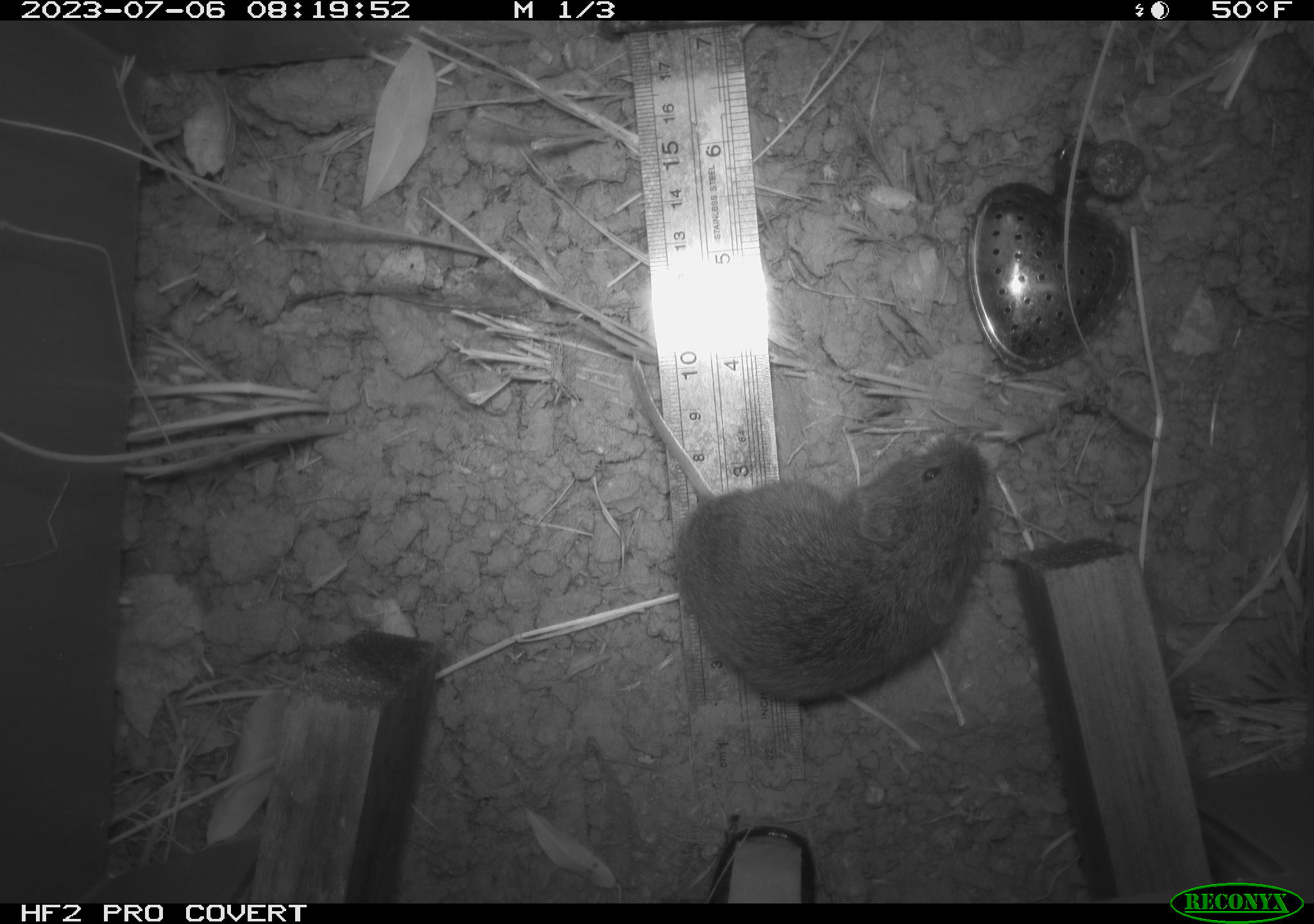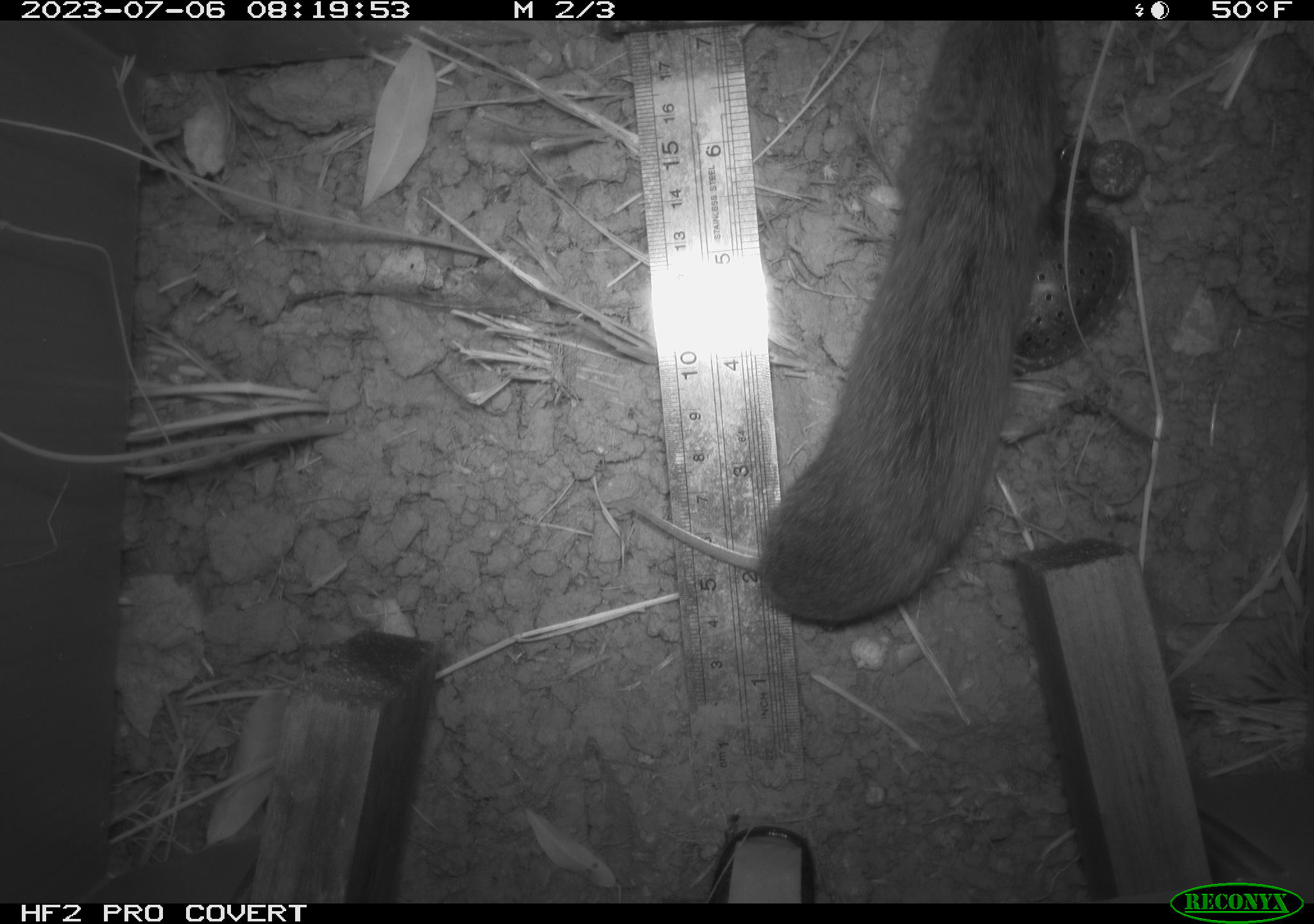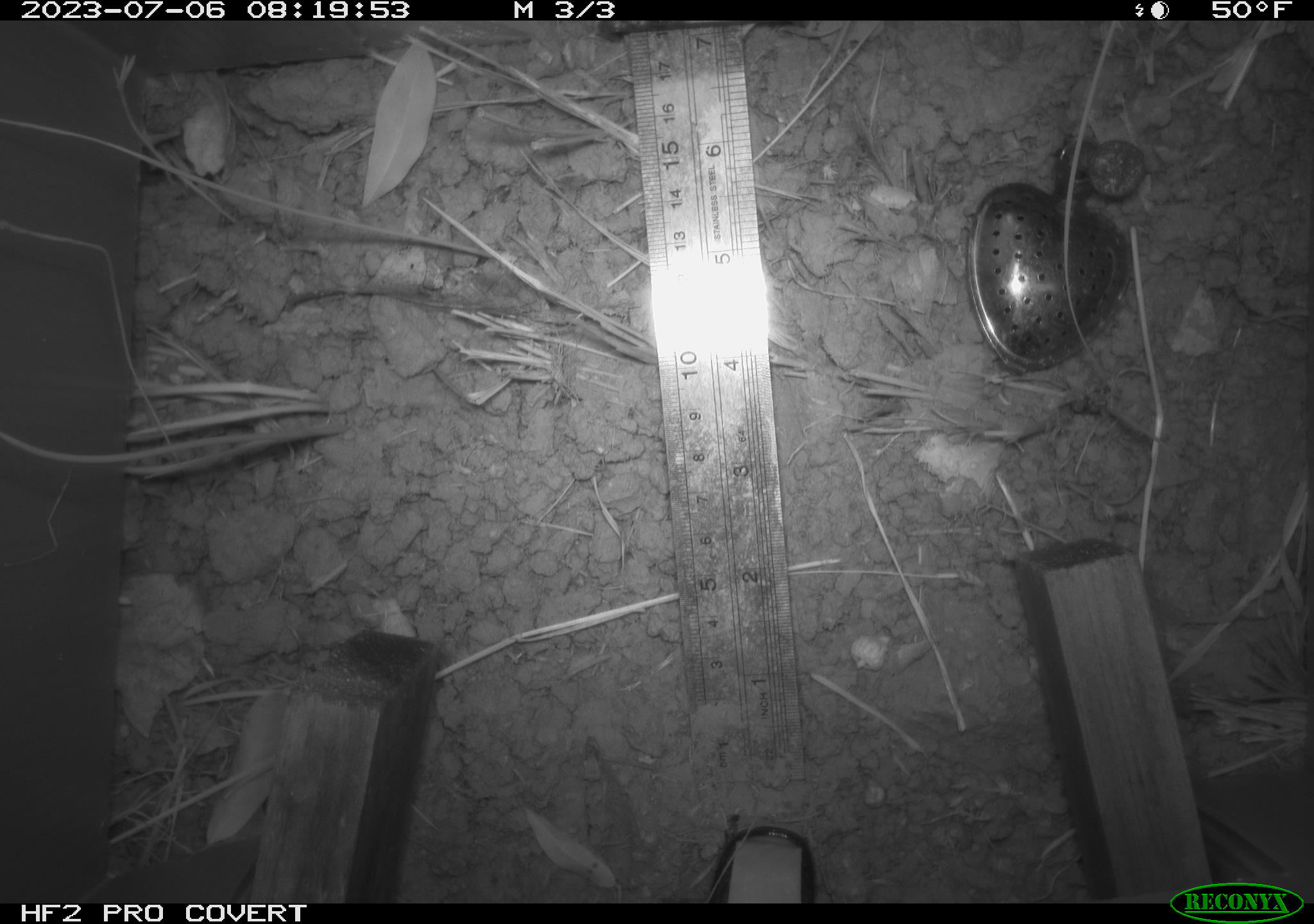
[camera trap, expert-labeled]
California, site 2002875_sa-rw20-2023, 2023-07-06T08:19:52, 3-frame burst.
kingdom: Animalia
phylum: Chordata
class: Mammalia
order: Rodentia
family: Cricetidae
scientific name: Arvicolinae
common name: voles, lemmings, and muskrats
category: arvicolinae subfamily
Arvicolinae subfamily (voles, lemmings, and muskrats) (Arvicolinae).